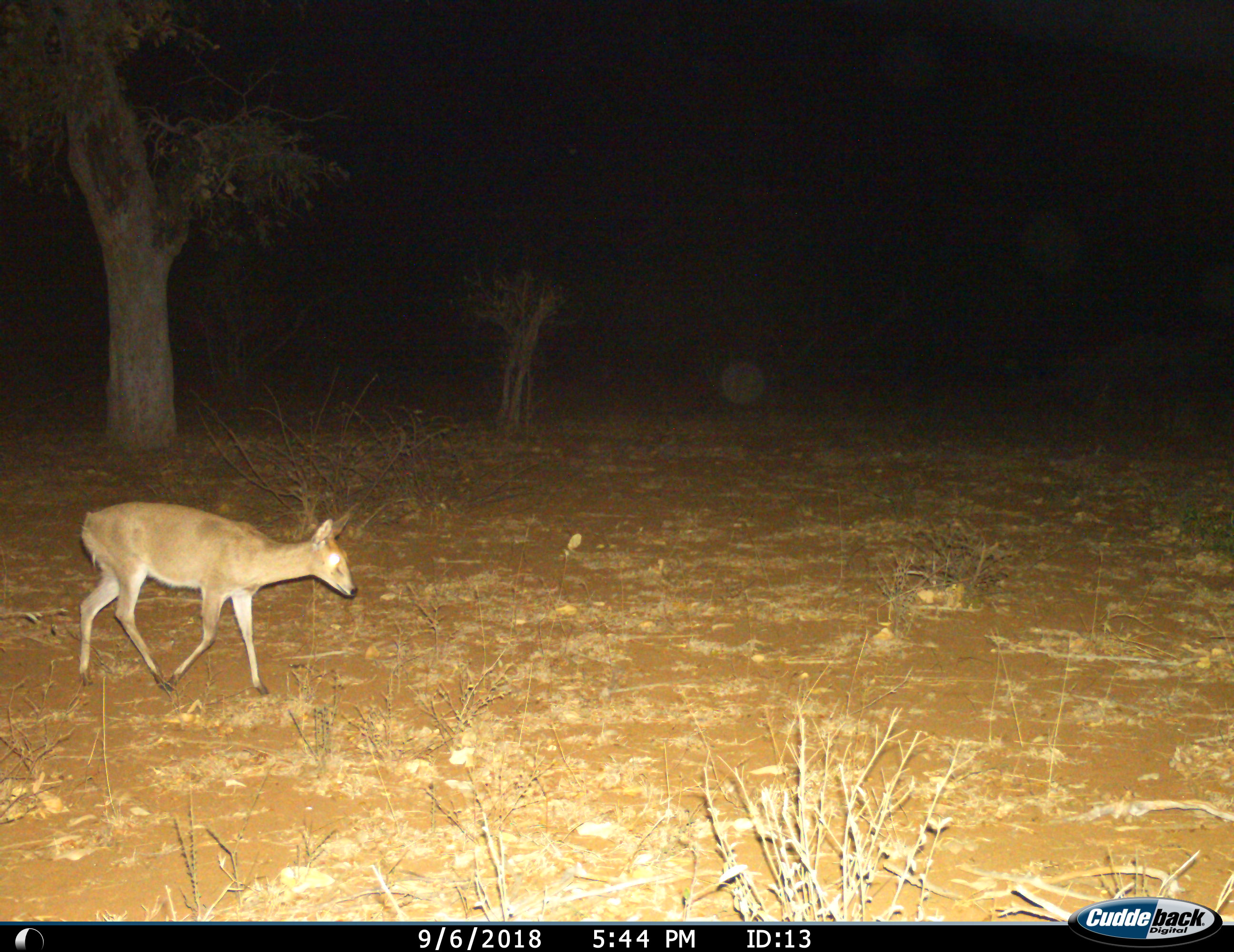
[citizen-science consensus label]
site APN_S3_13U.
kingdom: Animalia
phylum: Chordata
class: Mammalia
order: Artiodactyla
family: Bovidae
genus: Madoqua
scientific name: Madoqua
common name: dik-dik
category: dikdik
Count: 1.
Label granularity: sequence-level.